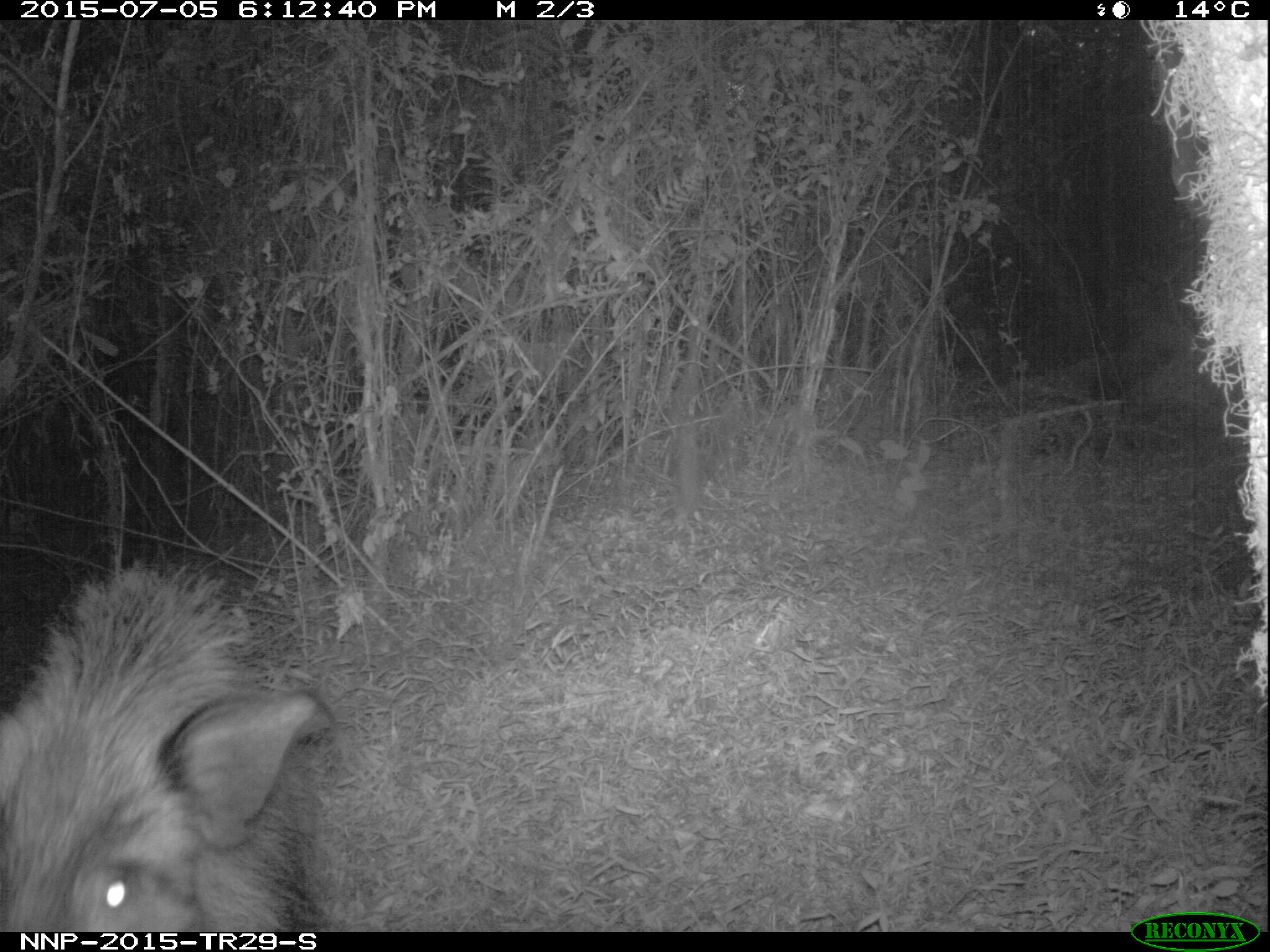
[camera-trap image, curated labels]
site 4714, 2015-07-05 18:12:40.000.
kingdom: Animalia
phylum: Chordata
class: Mammalia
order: Artiodactyla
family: Suidae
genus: Potamochoerus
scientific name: Potamochoerus larvatus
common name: bushpig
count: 1